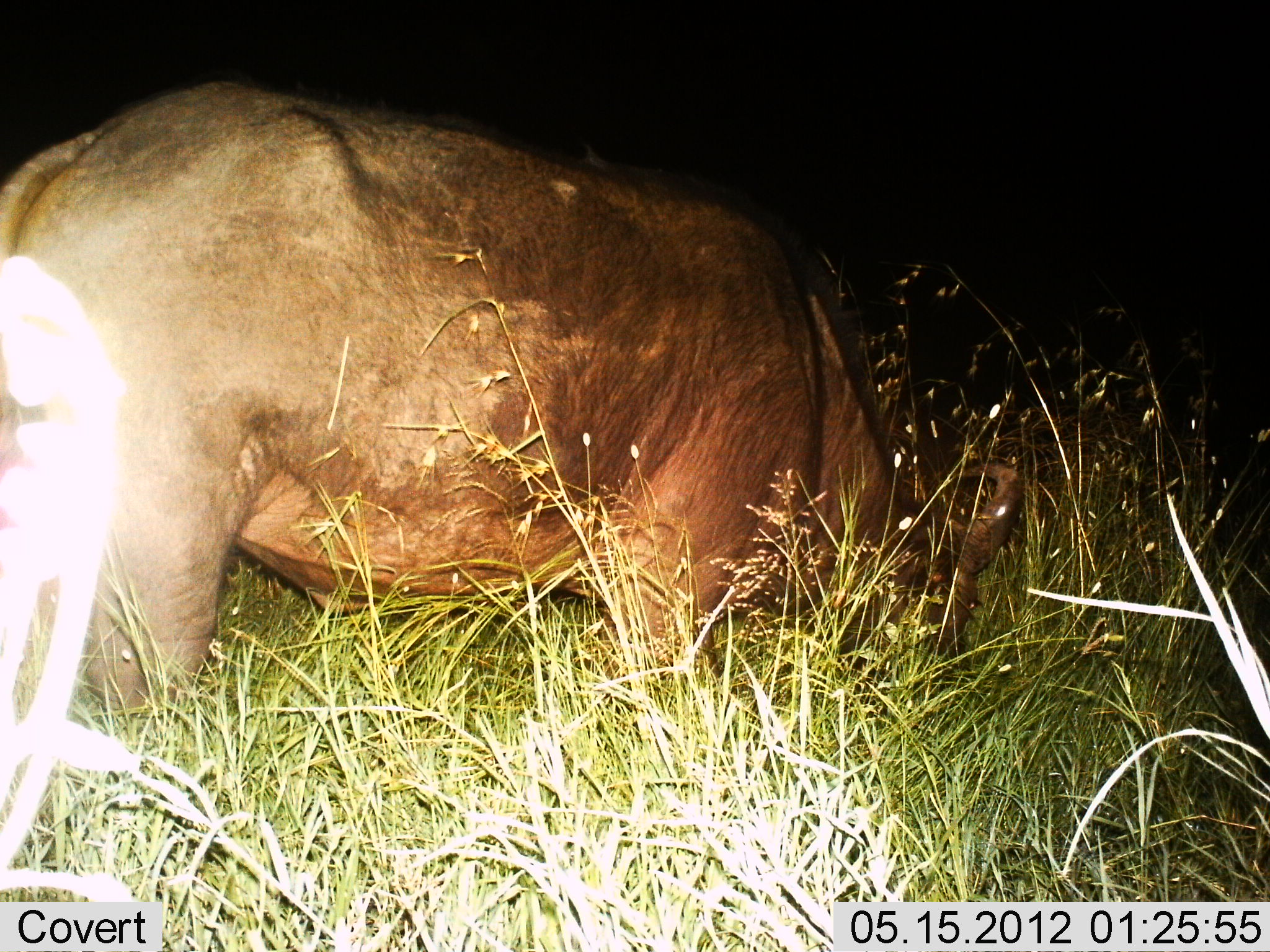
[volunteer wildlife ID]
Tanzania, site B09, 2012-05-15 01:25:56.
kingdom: Animalia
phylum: Chordata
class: Mammalia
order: Artiodactyla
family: Bovidae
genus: Syncerus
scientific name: Syncerus caffer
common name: cape buffalo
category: buffalo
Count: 1.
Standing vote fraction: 6%.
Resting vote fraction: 0%.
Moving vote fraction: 0%.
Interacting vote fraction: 0%.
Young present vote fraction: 0%.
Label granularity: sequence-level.